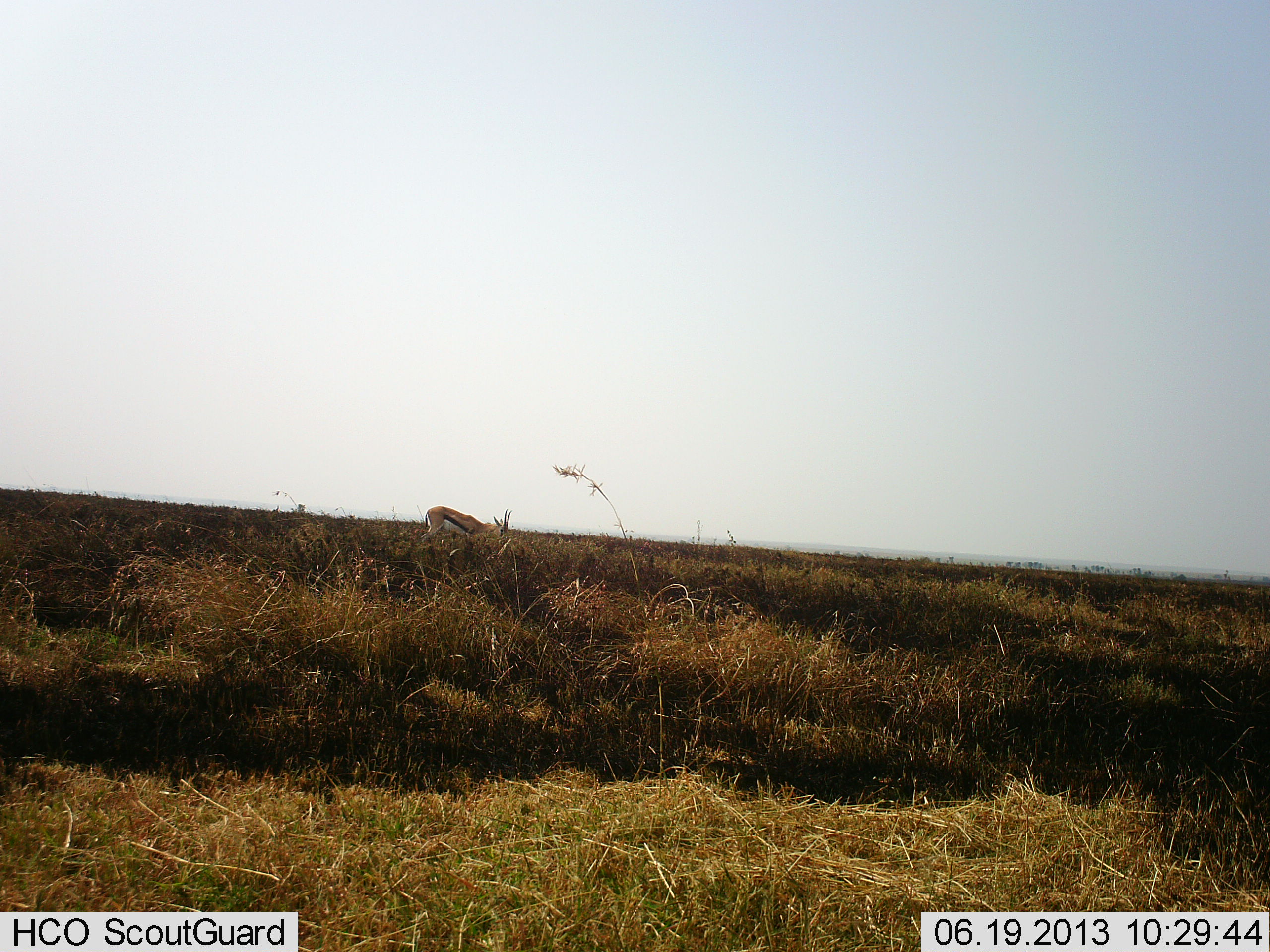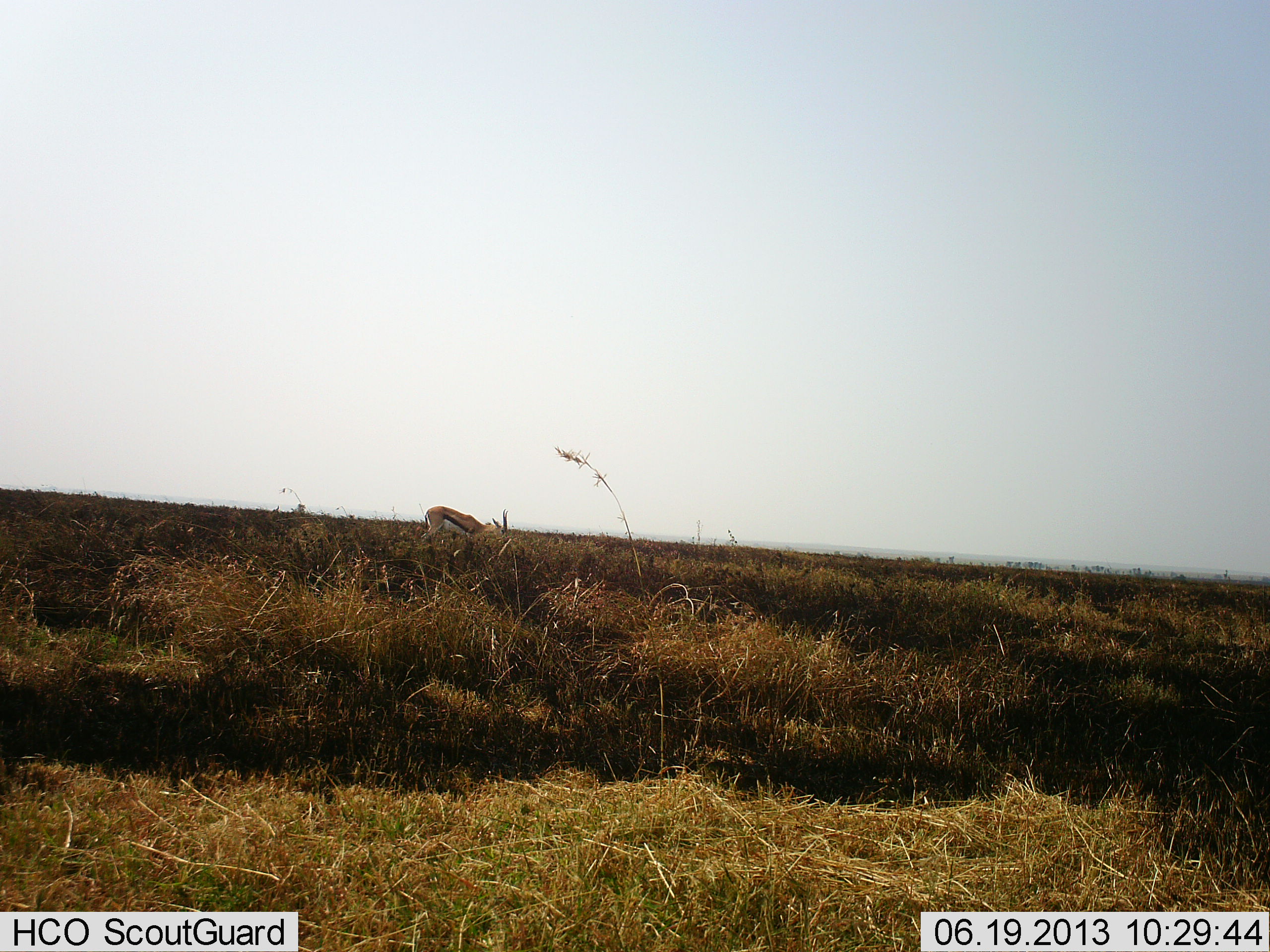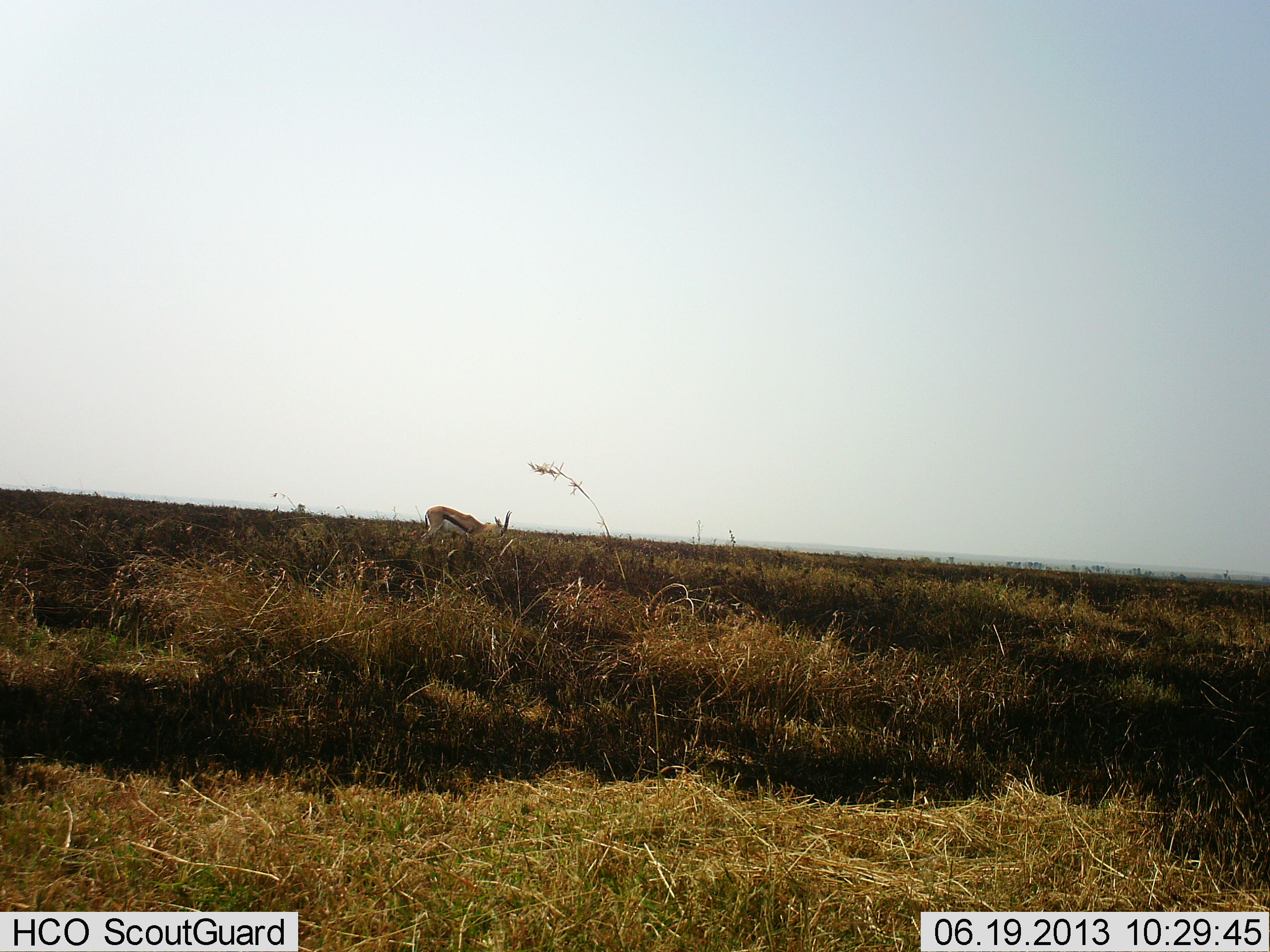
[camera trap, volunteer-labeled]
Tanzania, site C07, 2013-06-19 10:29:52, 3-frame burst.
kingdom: Animalia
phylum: Chordata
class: Mammalia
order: Artiodactyla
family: Bovidae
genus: Eudorcas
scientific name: Eudorcas thomsonii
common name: thomson's gazelle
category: gazellethomsons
Gazellethomsons (thomson's gazelle) (Eudorcas thomsonii), count 1. Behavior (volunteer vote fractions): standing 36%, resting 0%, moving 0%, interacting 0%. Young present (vote fraction): 0%. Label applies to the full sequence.